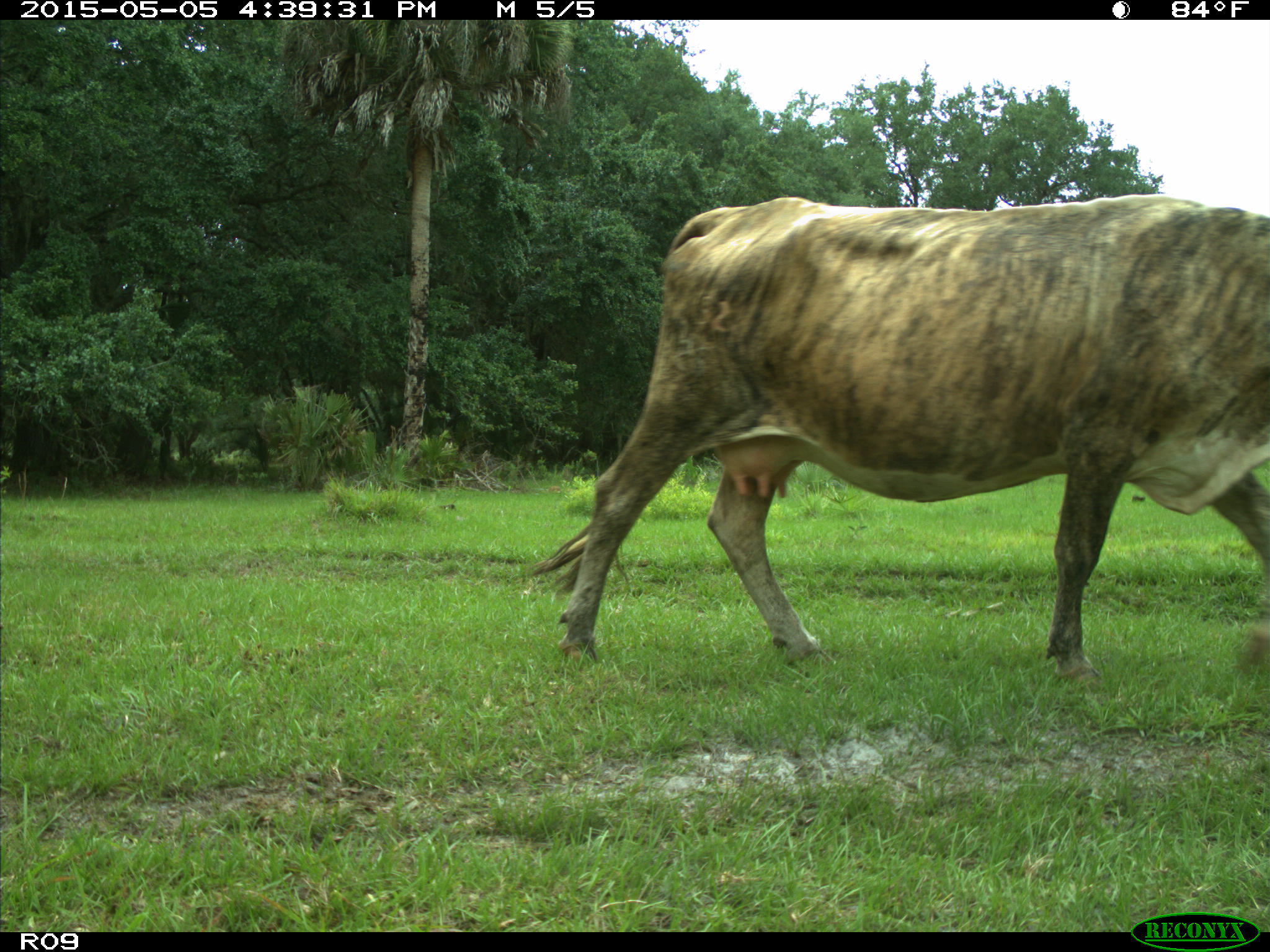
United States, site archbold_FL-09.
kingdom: Animalia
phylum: Chordata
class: Mammalia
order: Artiodactyla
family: Bovidae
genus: Bos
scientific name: Bos taurus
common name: domestic cow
Bos taurus (domestic cow).